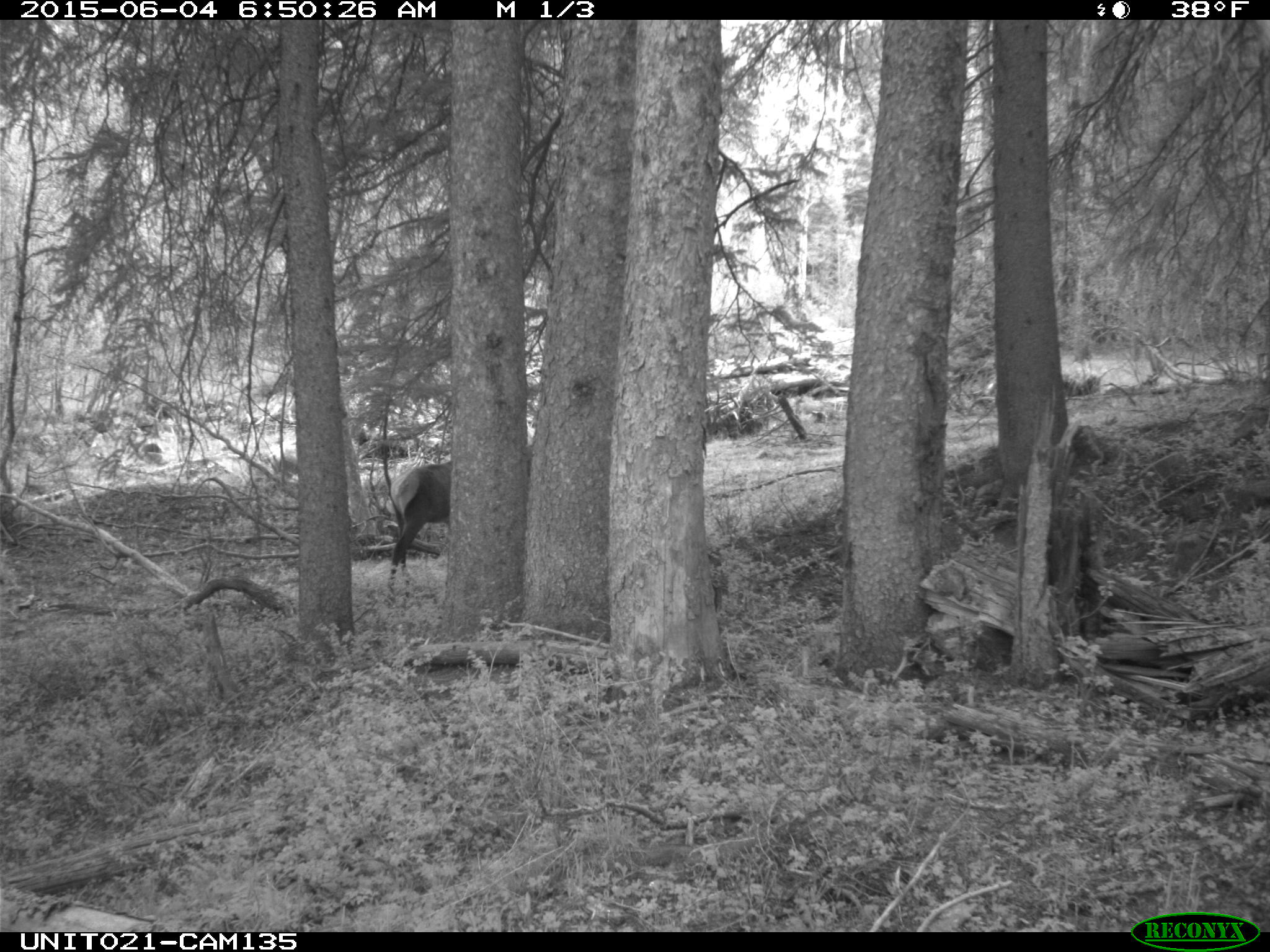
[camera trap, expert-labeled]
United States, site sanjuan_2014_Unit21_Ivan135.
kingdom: Animalia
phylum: Chordata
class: Mammalia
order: Artiodactyla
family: Cervidae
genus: Cervus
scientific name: Cervus elaphus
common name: red deer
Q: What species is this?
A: Cervus elaphus (red deer).